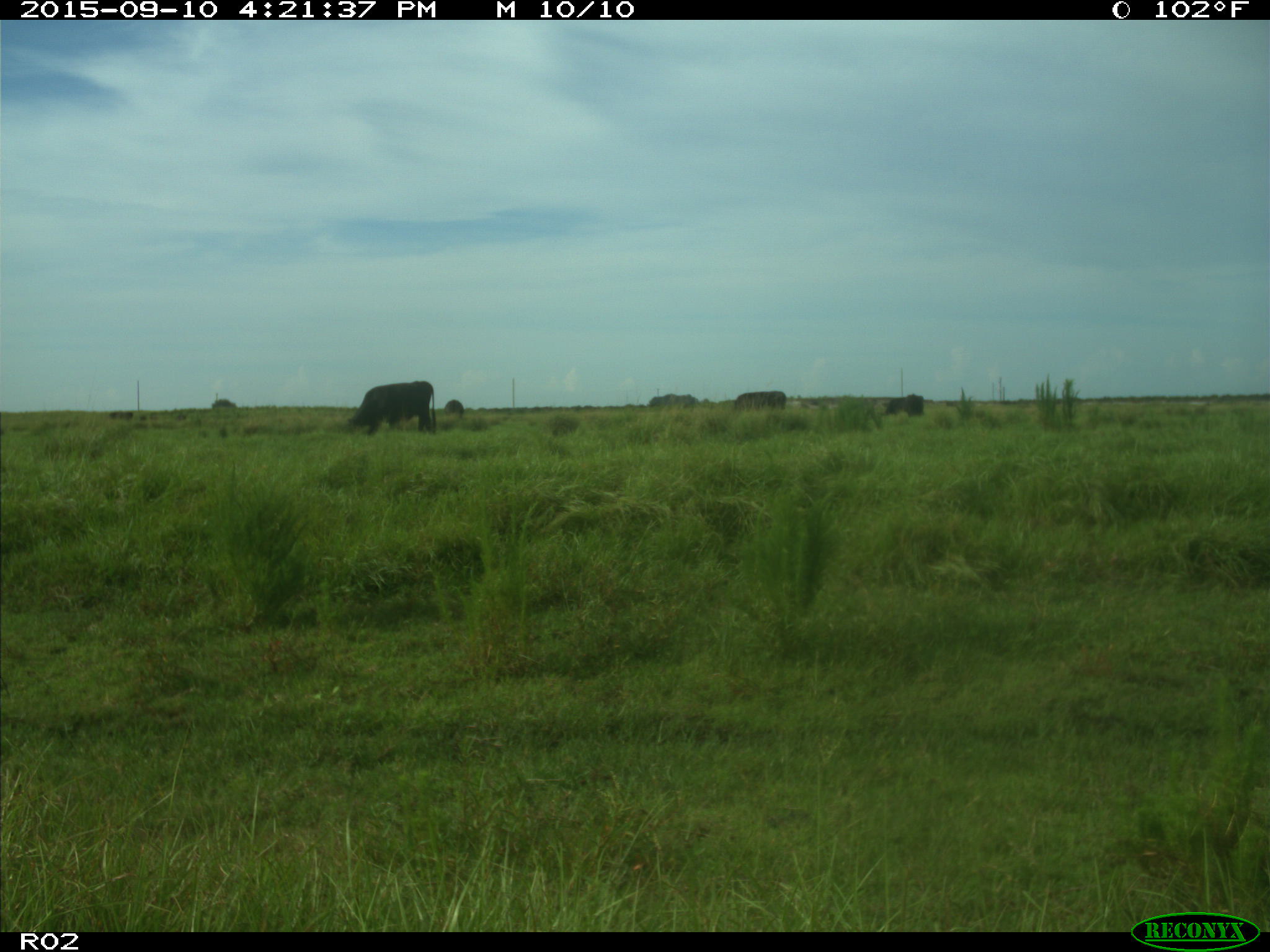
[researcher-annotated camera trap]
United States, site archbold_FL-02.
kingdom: Animalia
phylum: Chordata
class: Mammalia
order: Artiodactyla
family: Bovidae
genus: Bos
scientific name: Bos taurus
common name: domestic cow